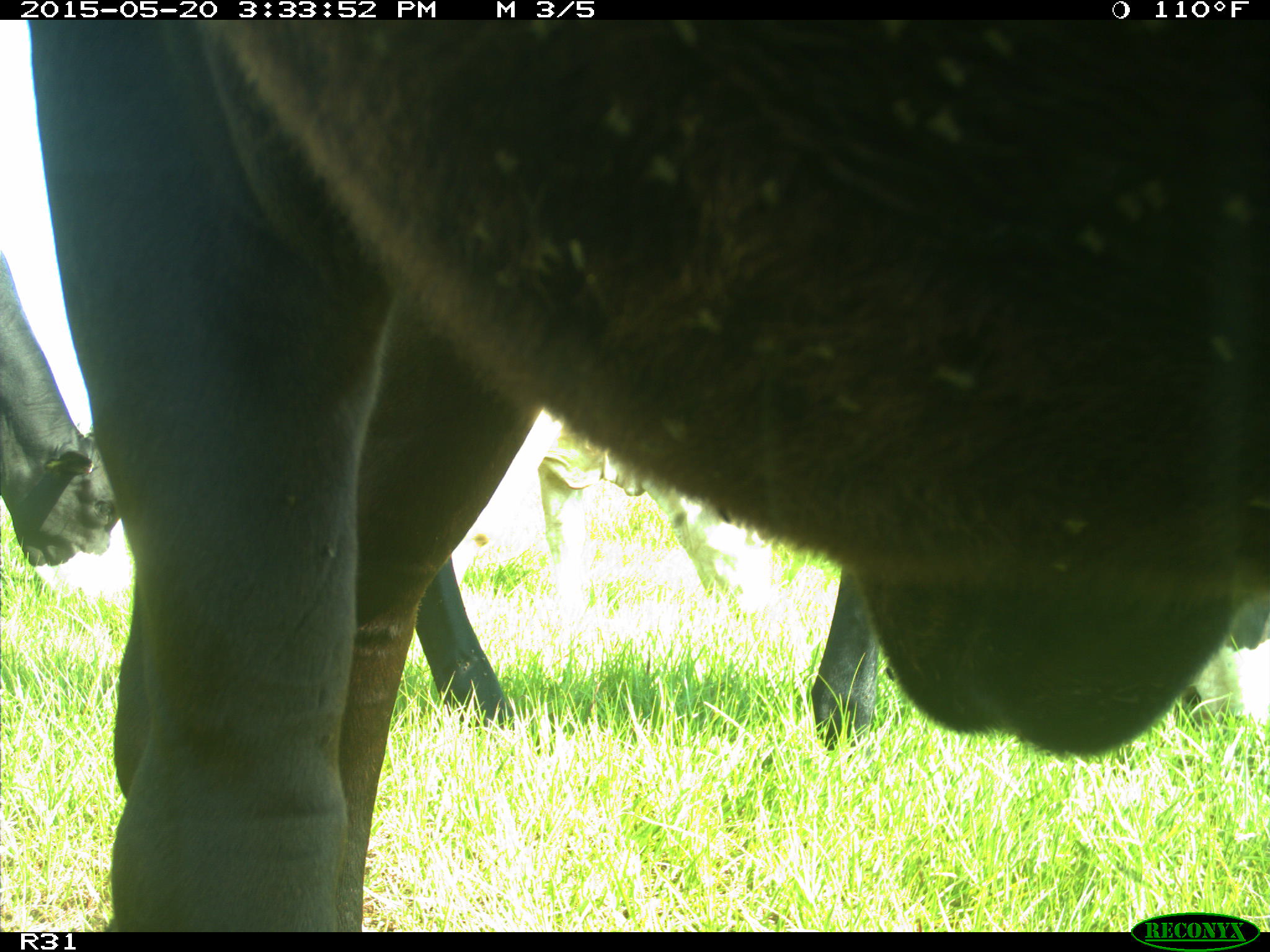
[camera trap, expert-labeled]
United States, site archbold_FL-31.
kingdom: Animalia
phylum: Chordata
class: Mammalia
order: Artiodactyla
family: Bovidae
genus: Bos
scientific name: Bos taurus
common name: domestic cow